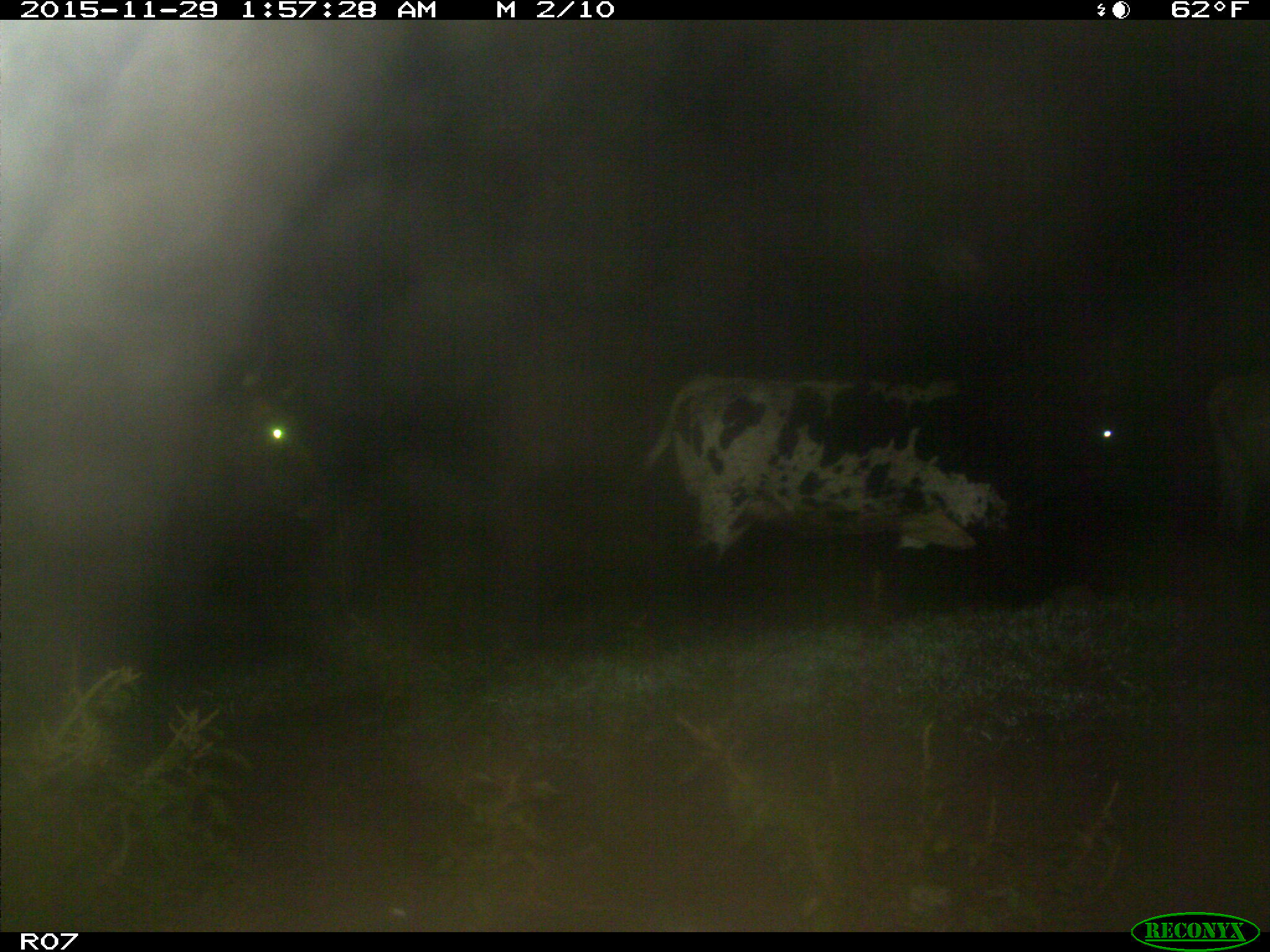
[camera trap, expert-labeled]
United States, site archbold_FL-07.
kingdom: Animalia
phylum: Chordata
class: Mammalia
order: Artiodactyla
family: Bovidae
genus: Bos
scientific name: Bos taurus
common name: domestic cow